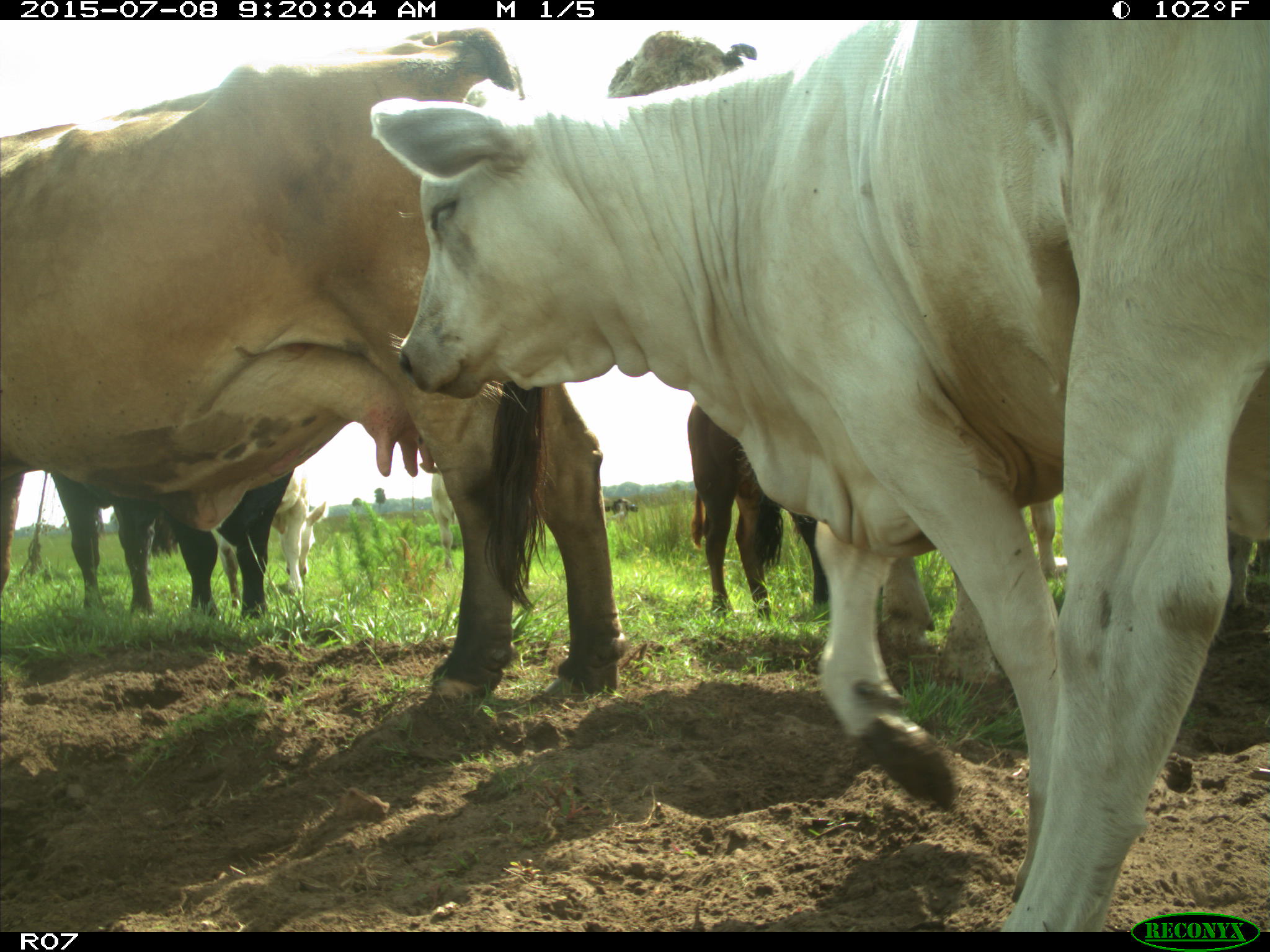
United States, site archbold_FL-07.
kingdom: Animalia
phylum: Chordata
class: Mammalia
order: Artiodactyla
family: Bovidae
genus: Bos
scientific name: Bos taurus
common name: domestic cow